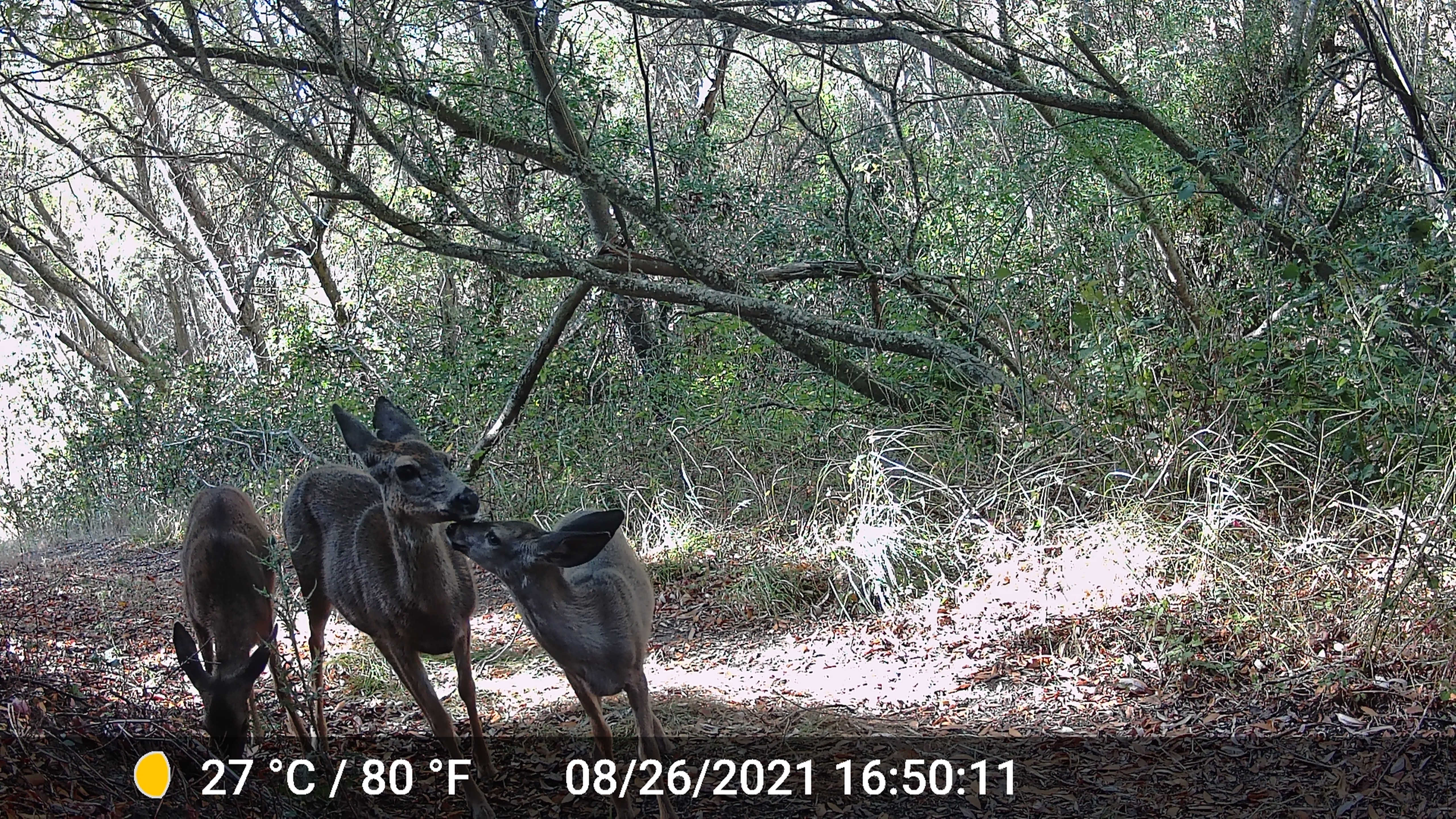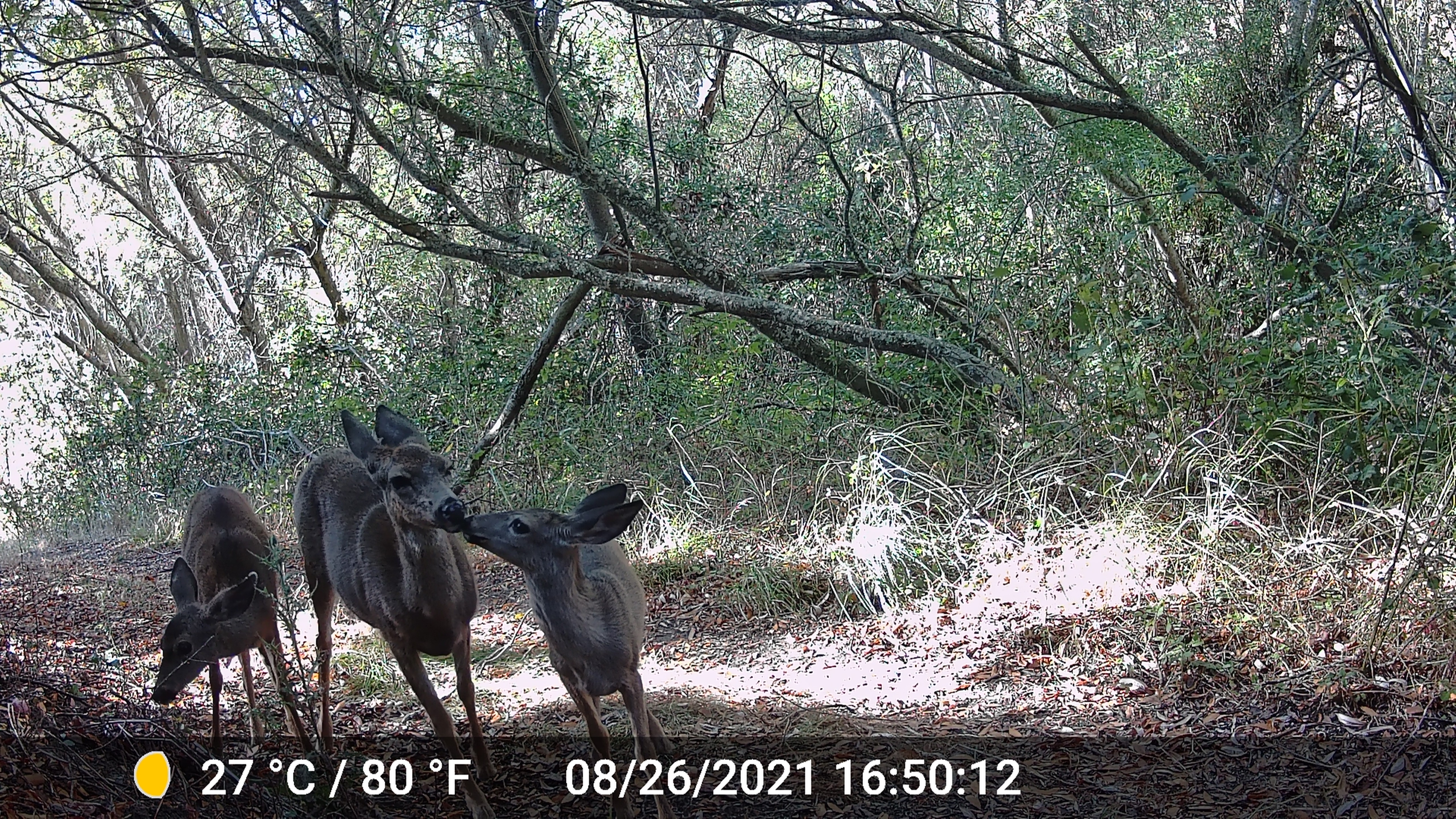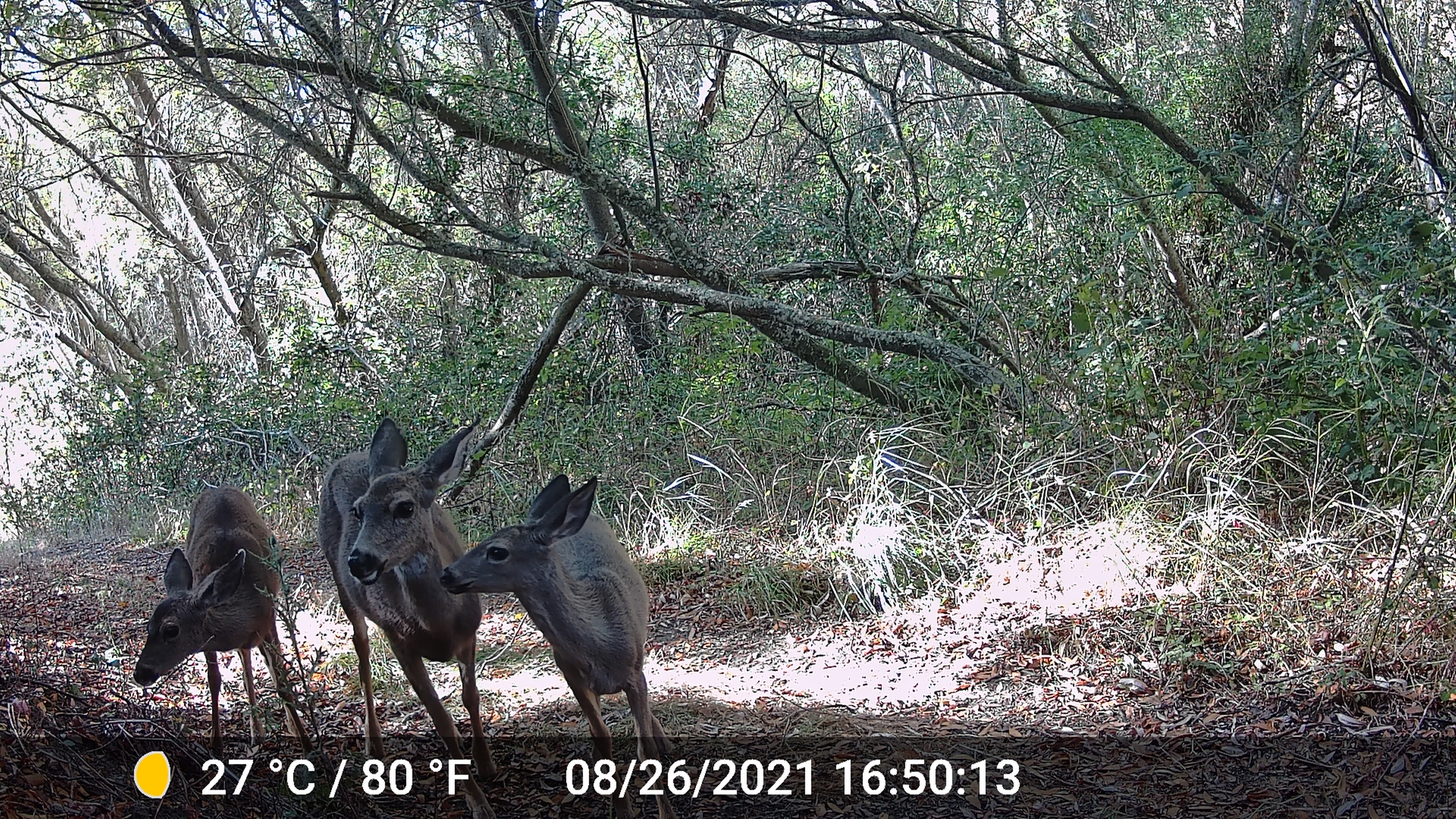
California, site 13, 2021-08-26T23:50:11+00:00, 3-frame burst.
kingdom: Animalia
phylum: Chordata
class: Mammalia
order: Artiodactyla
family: Cervidae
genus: Odocoileus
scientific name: Odocoileus hemionus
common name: mule deer